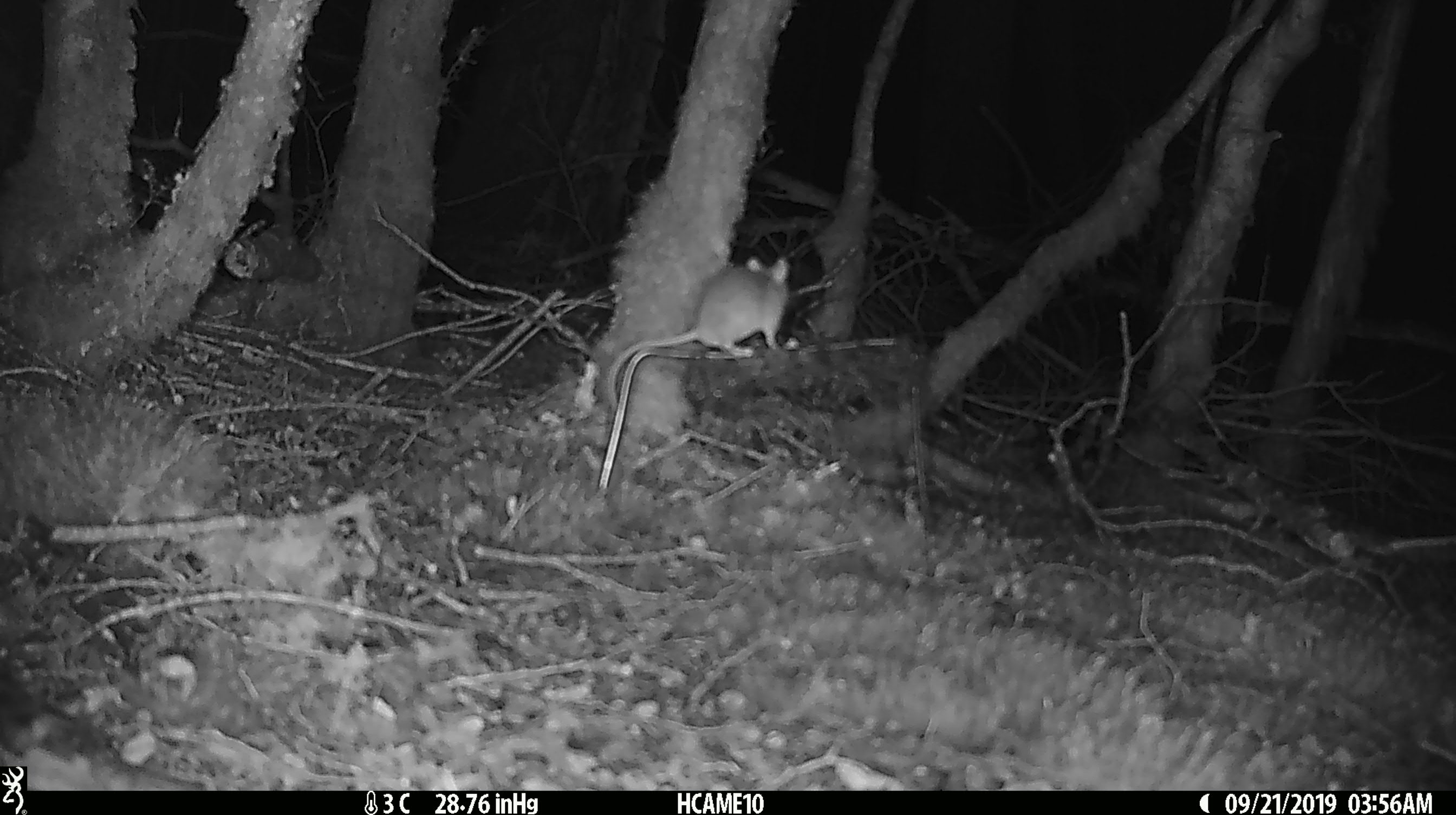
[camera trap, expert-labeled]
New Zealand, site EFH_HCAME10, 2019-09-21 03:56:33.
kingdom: Animalia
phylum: Chordata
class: Mammalia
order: Rodentia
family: Muridae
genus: Mus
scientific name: Mus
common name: mouse